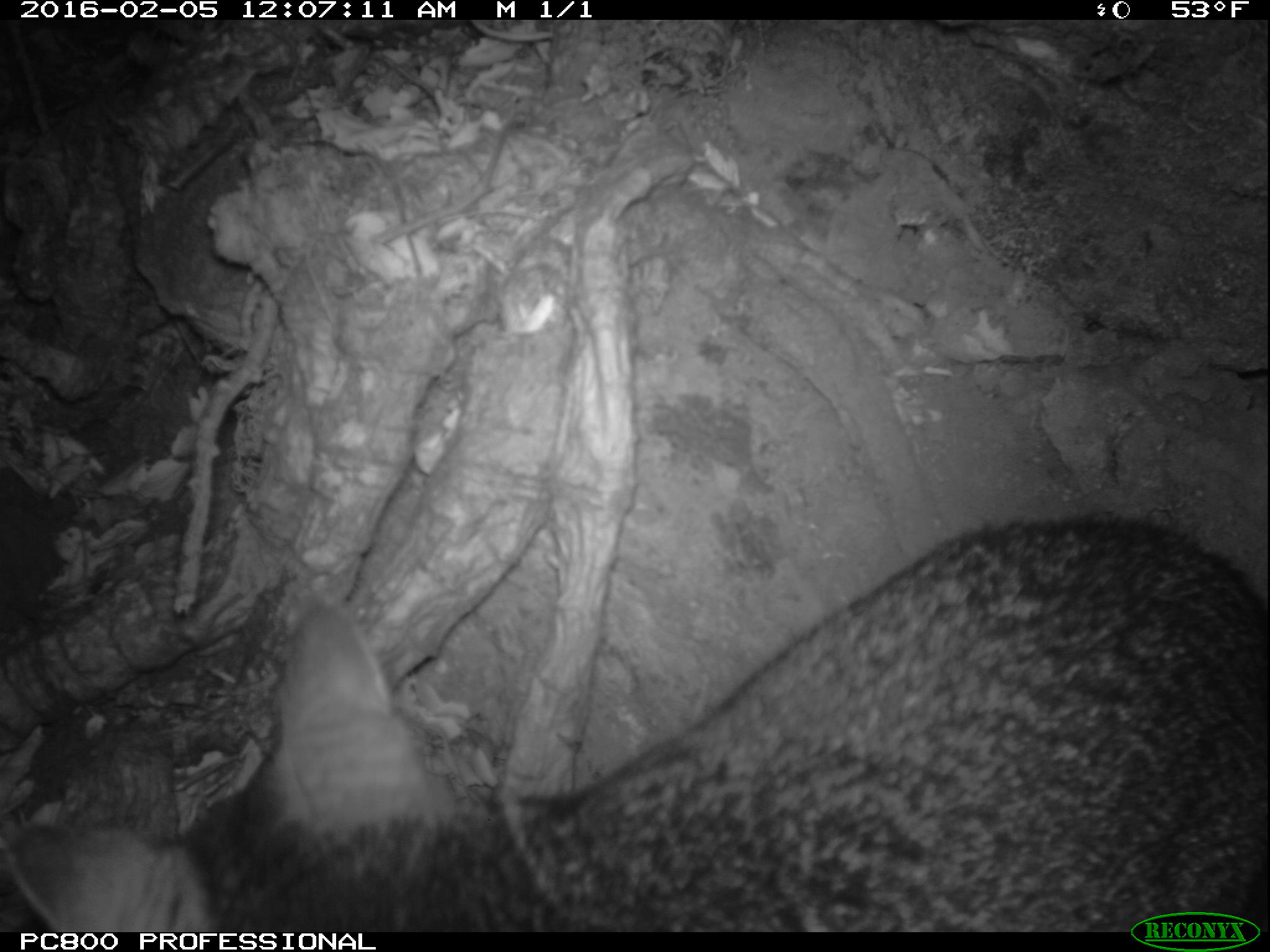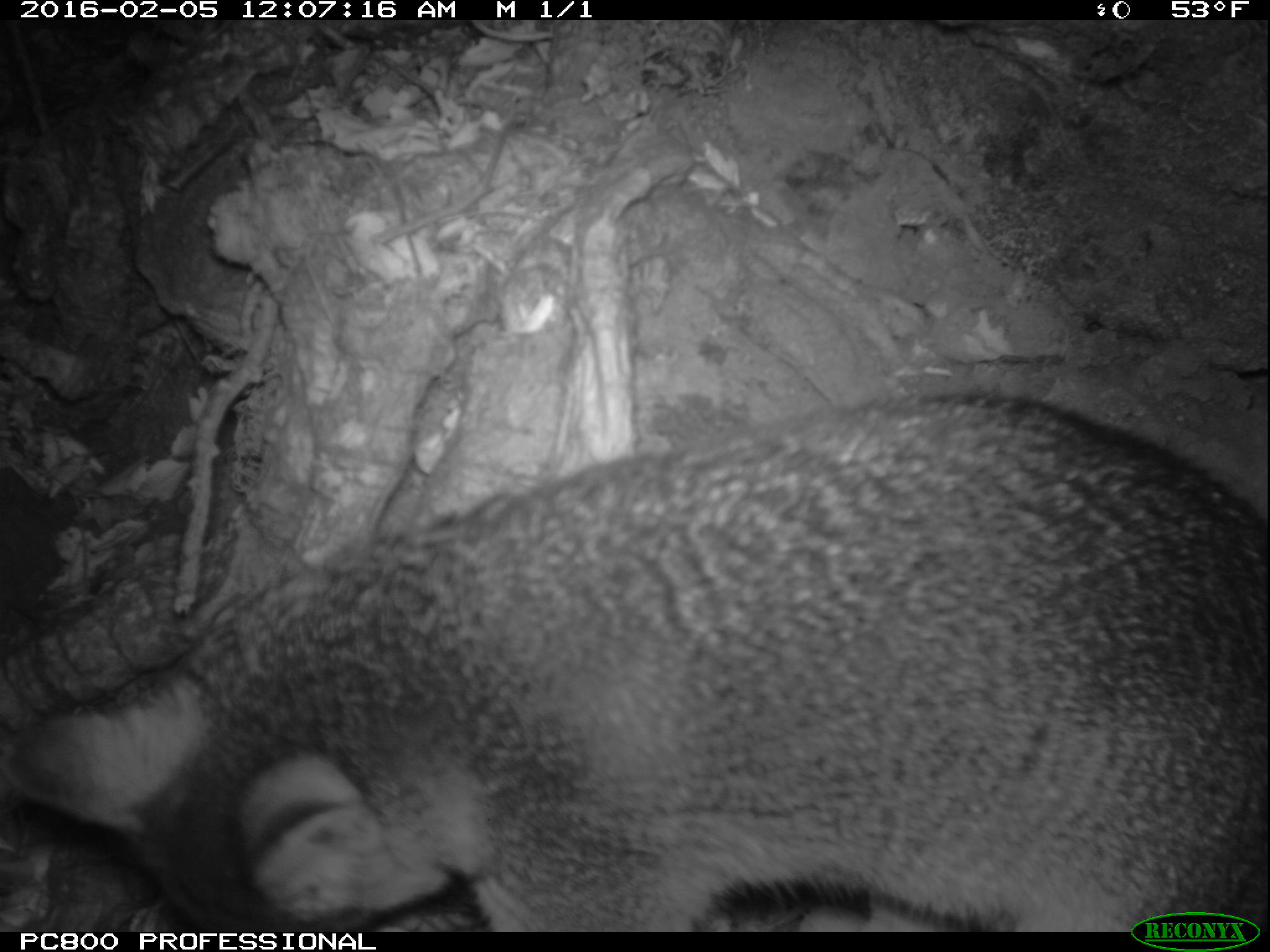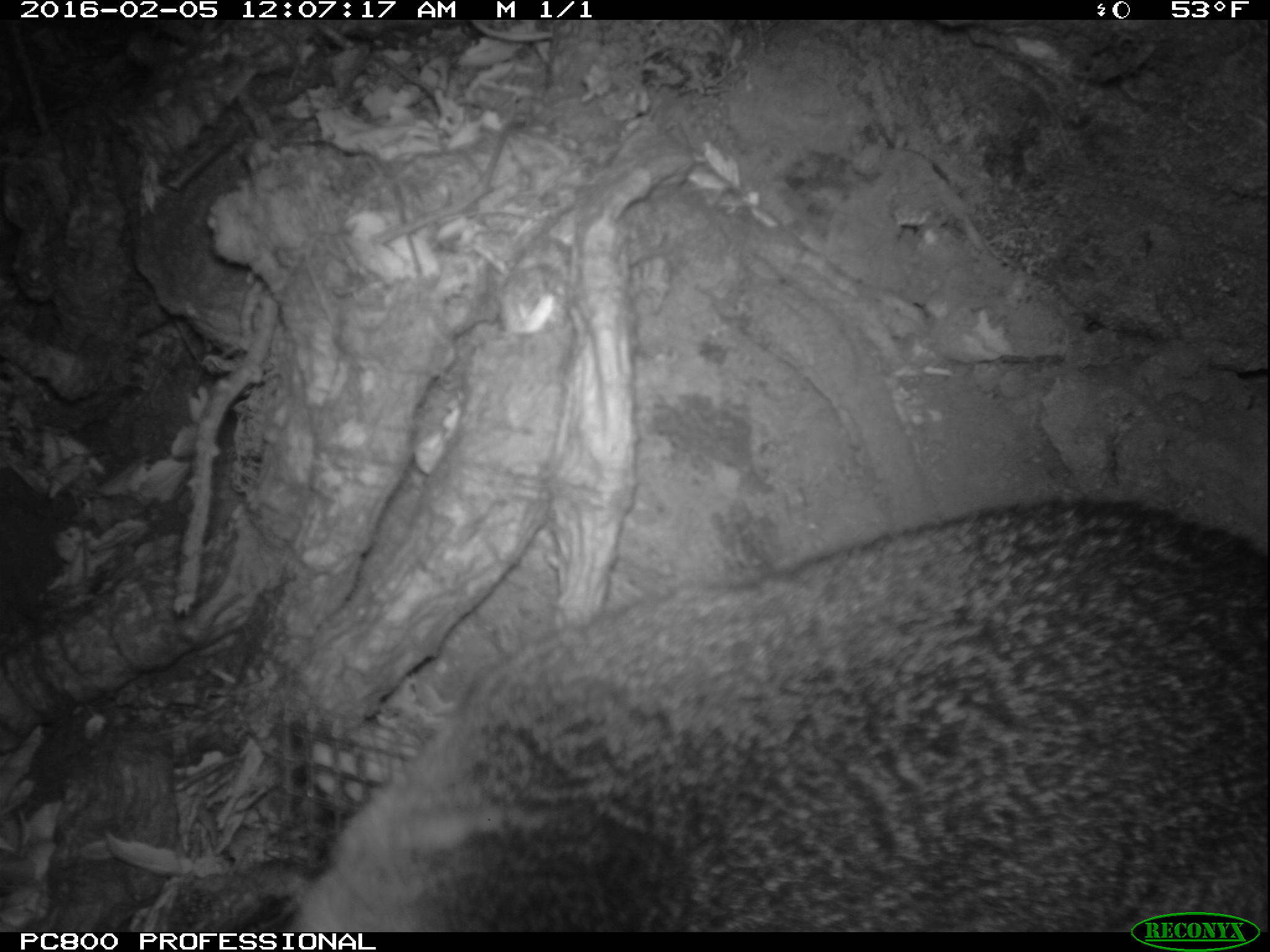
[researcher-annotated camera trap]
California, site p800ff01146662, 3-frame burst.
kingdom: Animalia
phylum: Chordata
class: Mammalia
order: Carnivora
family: Canidae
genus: Urocyon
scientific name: Urocyon littoralis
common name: island fox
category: fox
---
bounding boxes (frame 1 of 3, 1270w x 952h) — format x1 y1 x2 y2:
fox: 3 514 1269 932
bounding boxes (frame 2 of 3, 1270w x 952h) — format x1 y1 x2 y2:
fox: 0 389 1269 930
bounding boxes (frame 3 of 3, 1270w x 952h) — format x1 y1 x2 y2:
fox: 283 498 1268 932